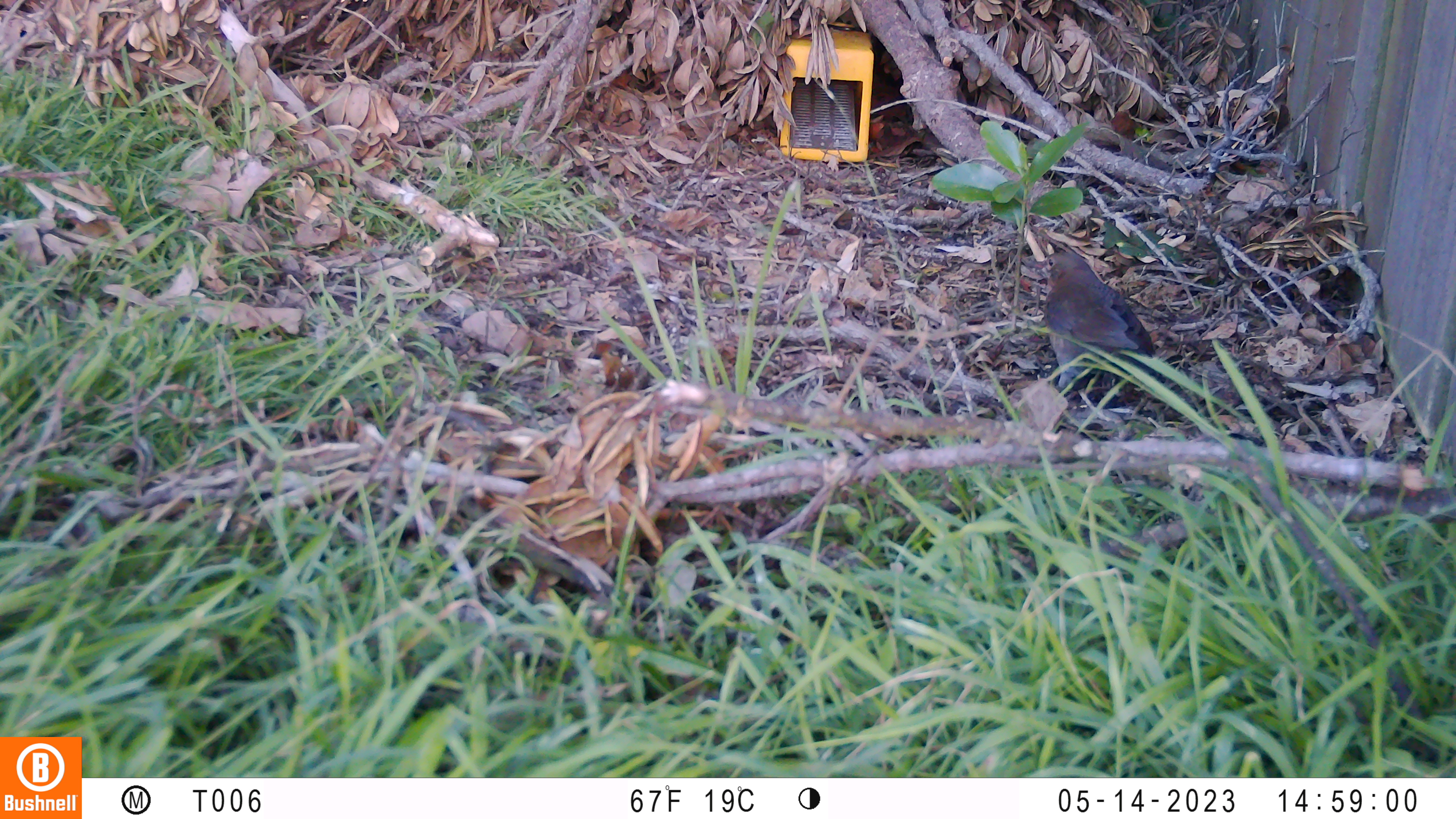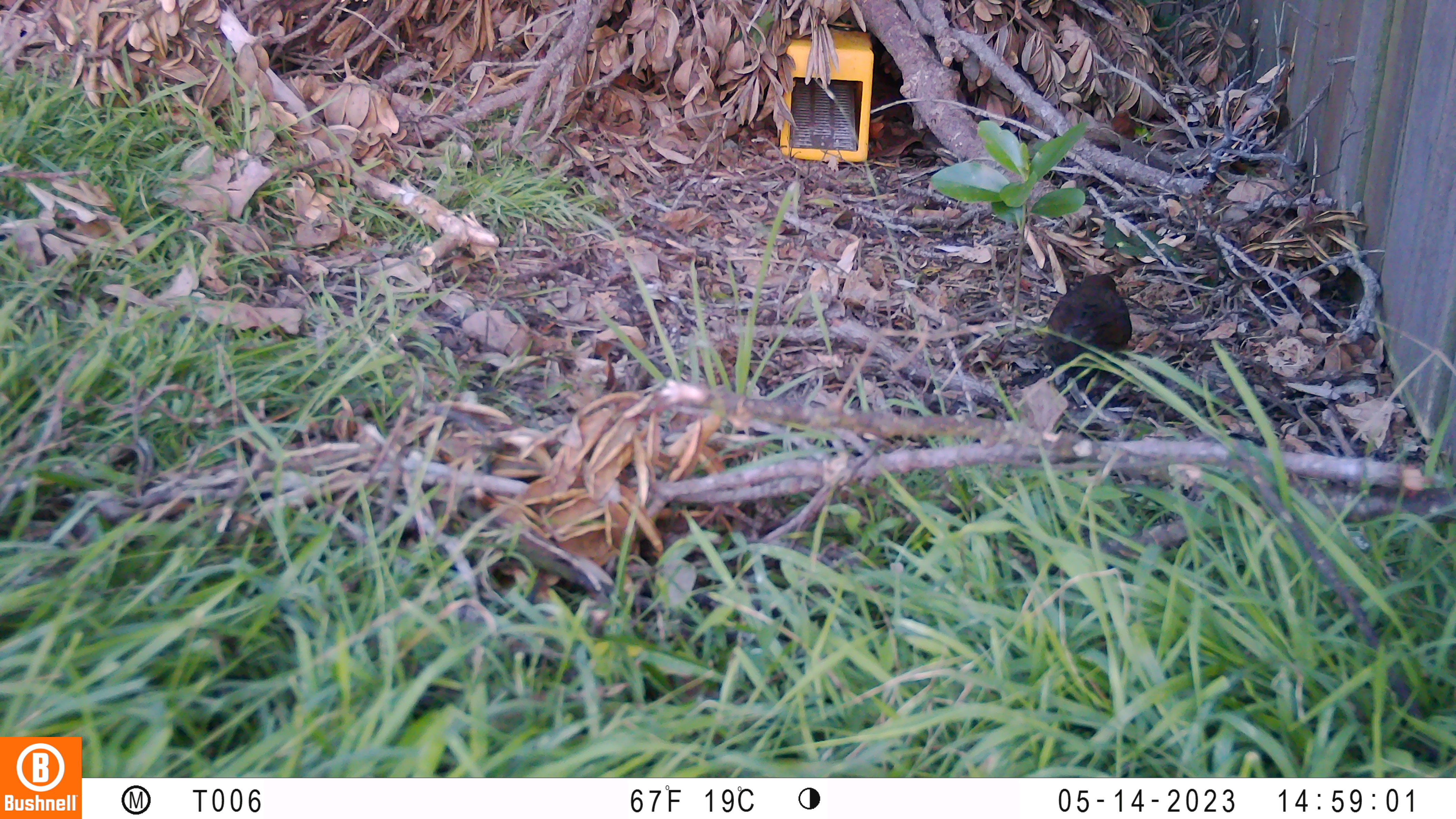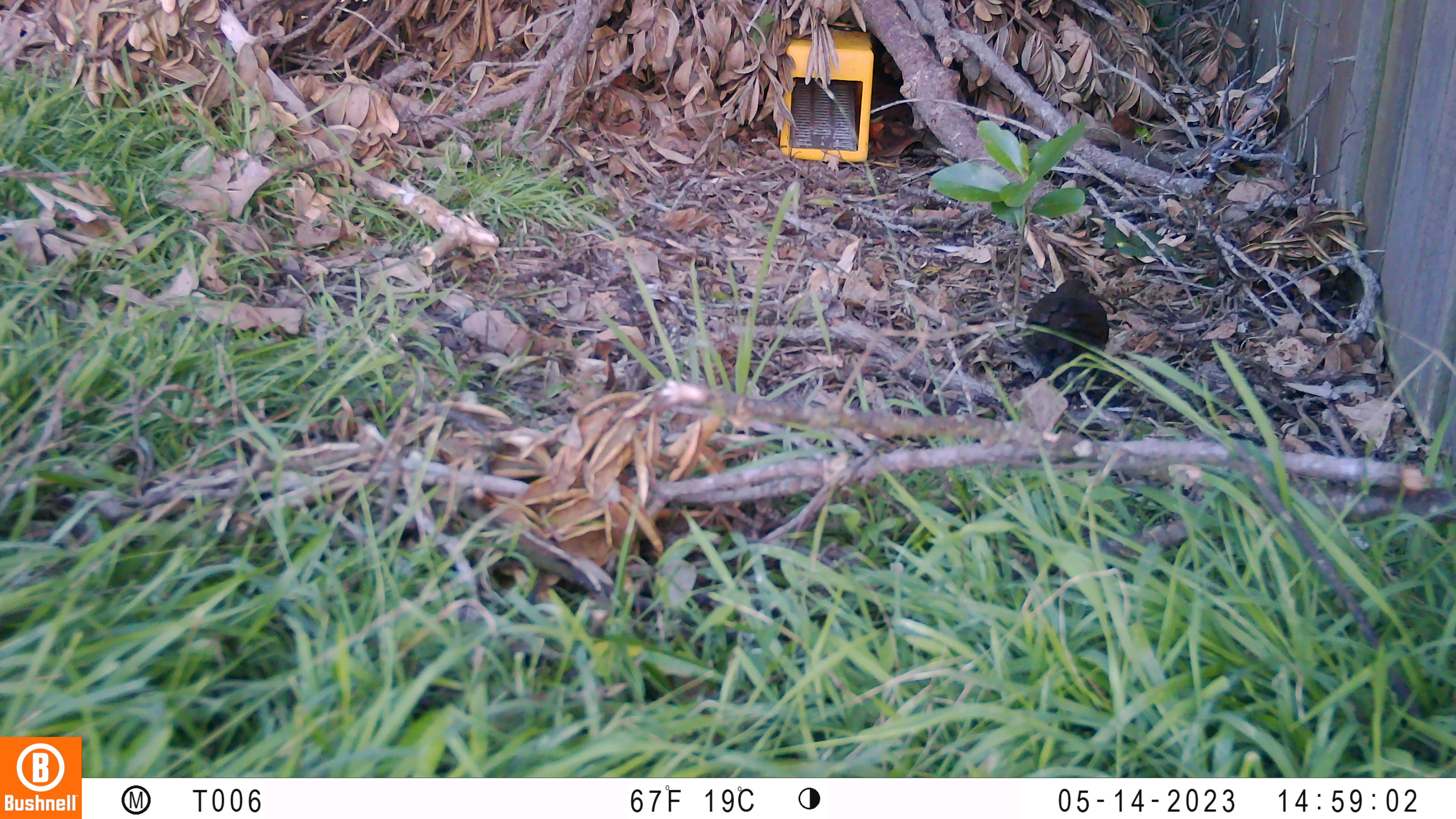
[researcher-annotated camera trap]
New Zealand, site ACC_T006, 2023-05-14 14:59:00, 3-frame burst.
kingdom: Animalia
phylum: Chordata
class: Aves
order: Passeriformes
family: Turdidae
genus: Turdus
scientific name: Turdus merula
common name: eurasian blackbird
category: blackbird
Blackbird (eurasian blackbird) (Turdus merula).